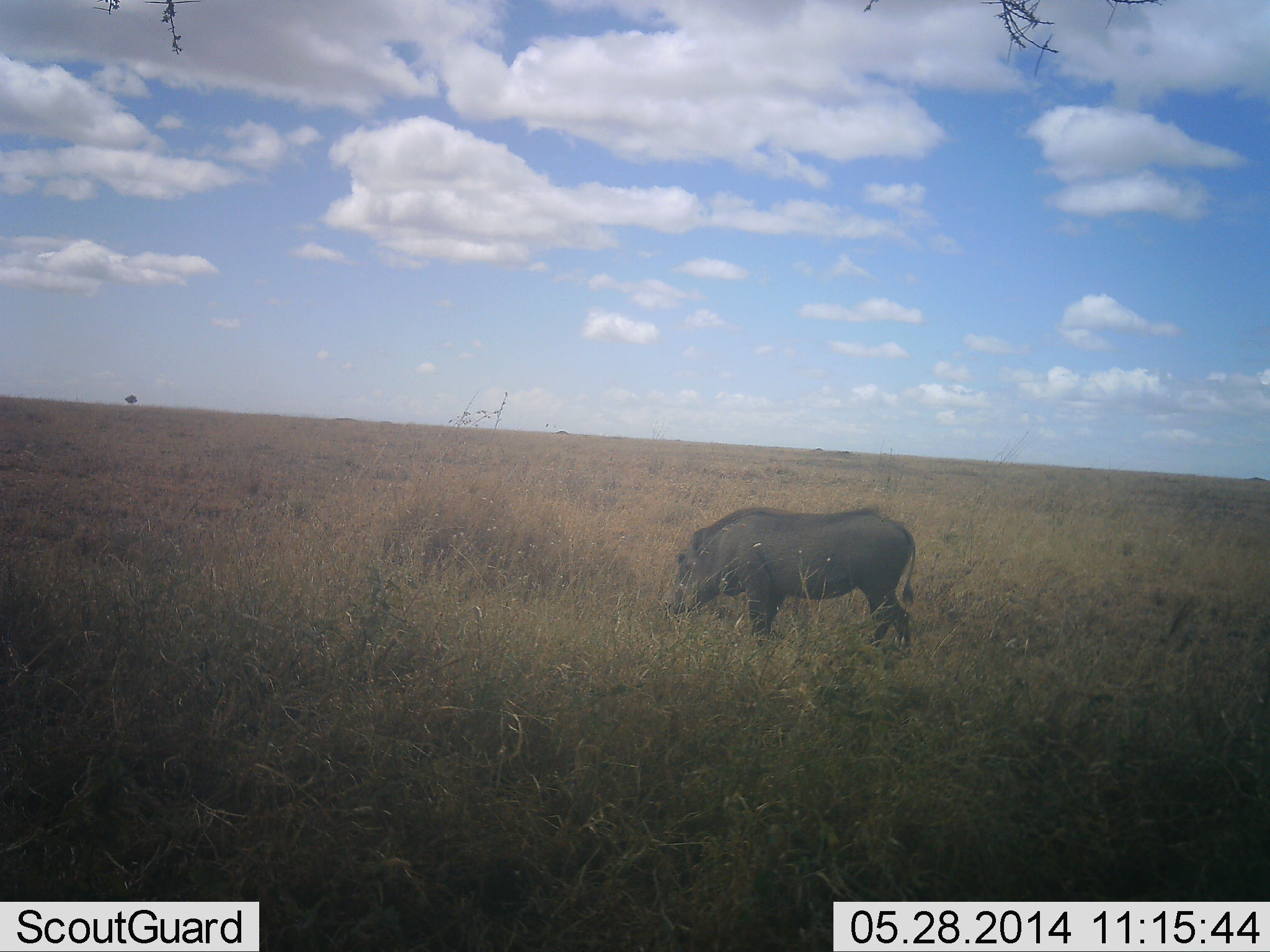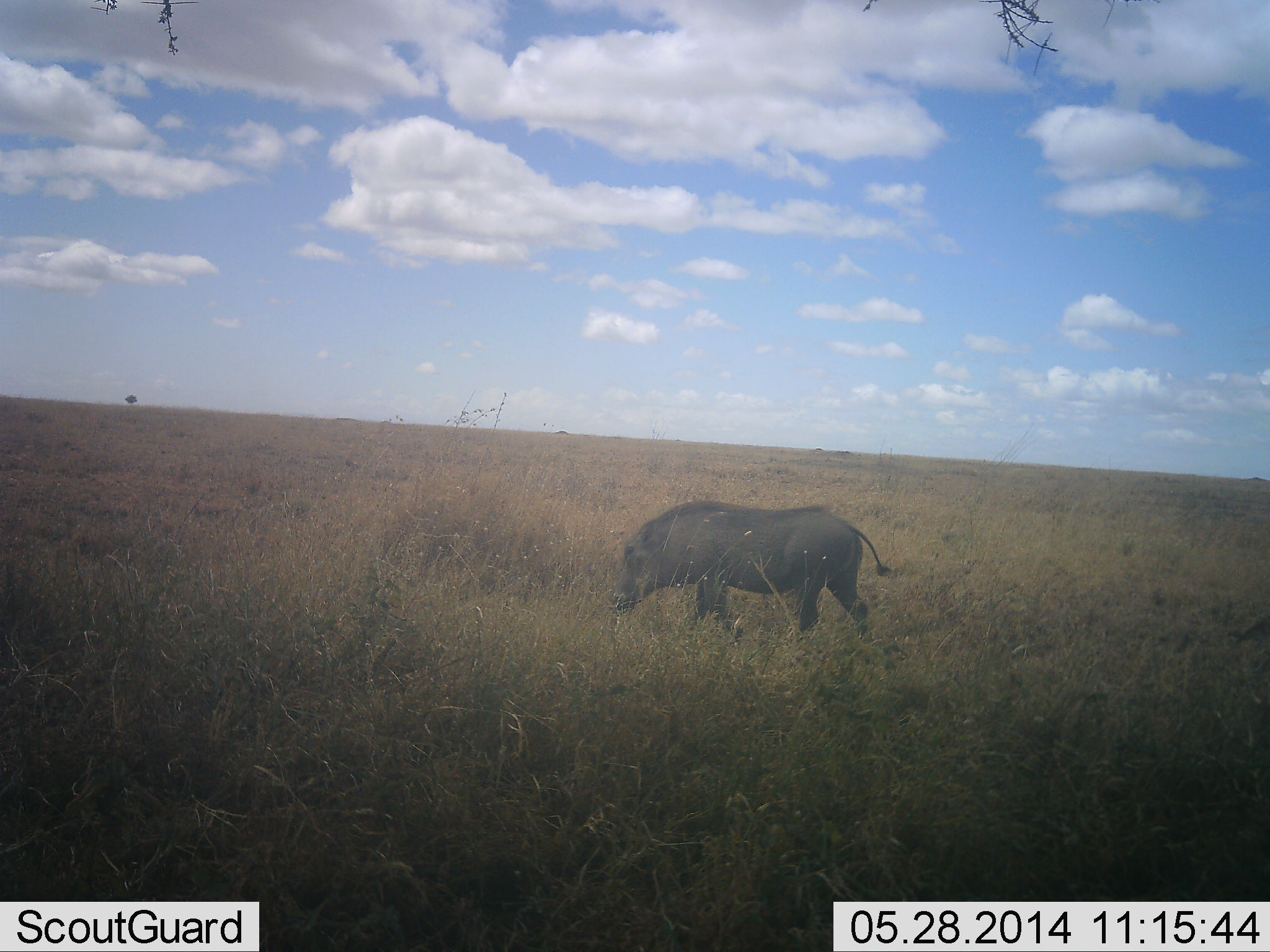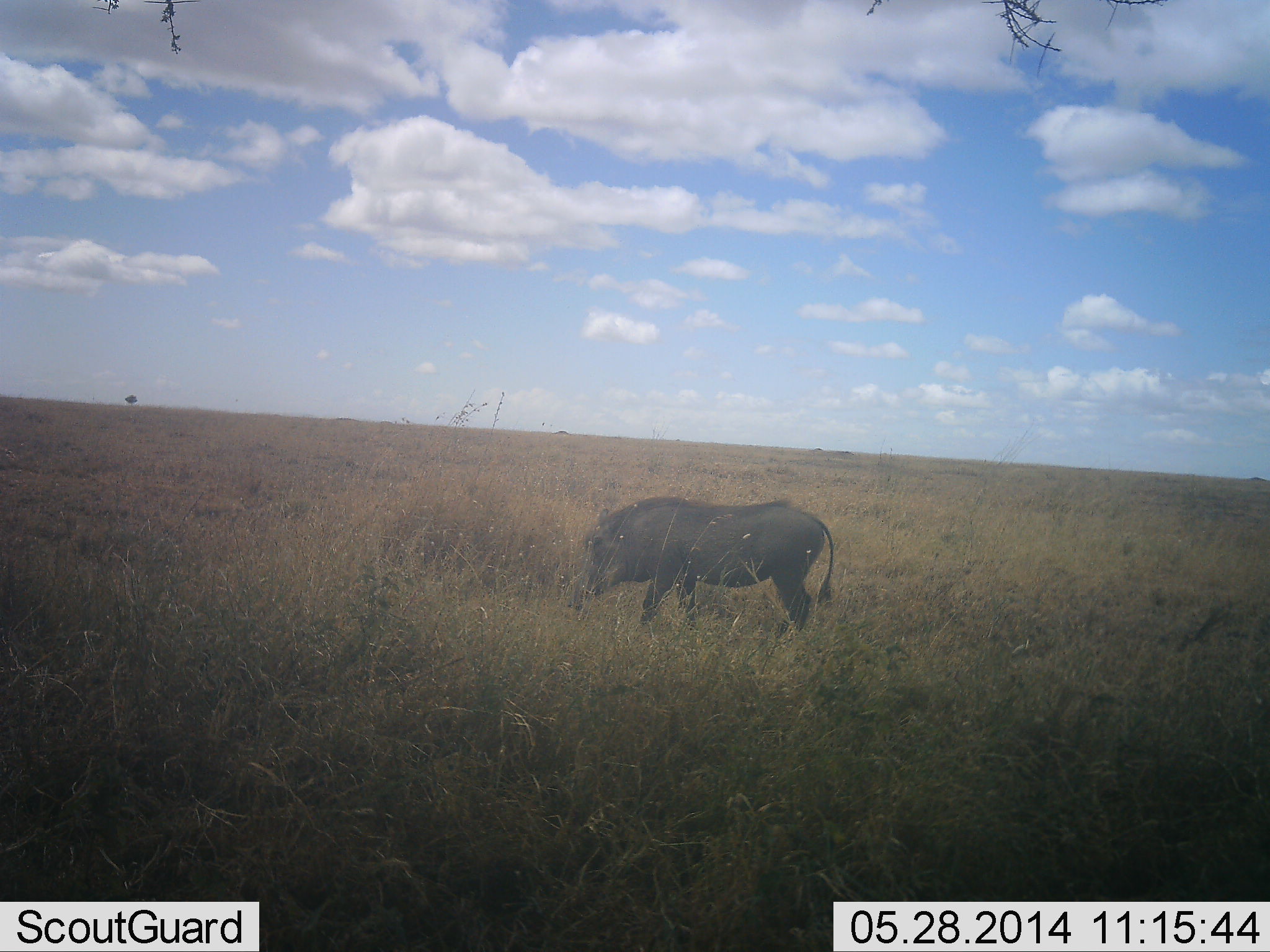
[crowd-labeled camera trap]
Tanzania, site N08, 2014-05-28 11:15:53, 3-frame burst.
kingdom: Animalia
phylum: Chordata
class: Mammalia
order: Artiodactyla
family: Suidae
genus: Phacochoerus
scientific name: Phacochoerus africanus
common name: warthog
Warthog (Phacochoerus africanus), count 1. Behavior (volunteer vote fractions): standing 10%, resting 0%, moving 80%, interacting 0%. Young present (vote fraction): 0%. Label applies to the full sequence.